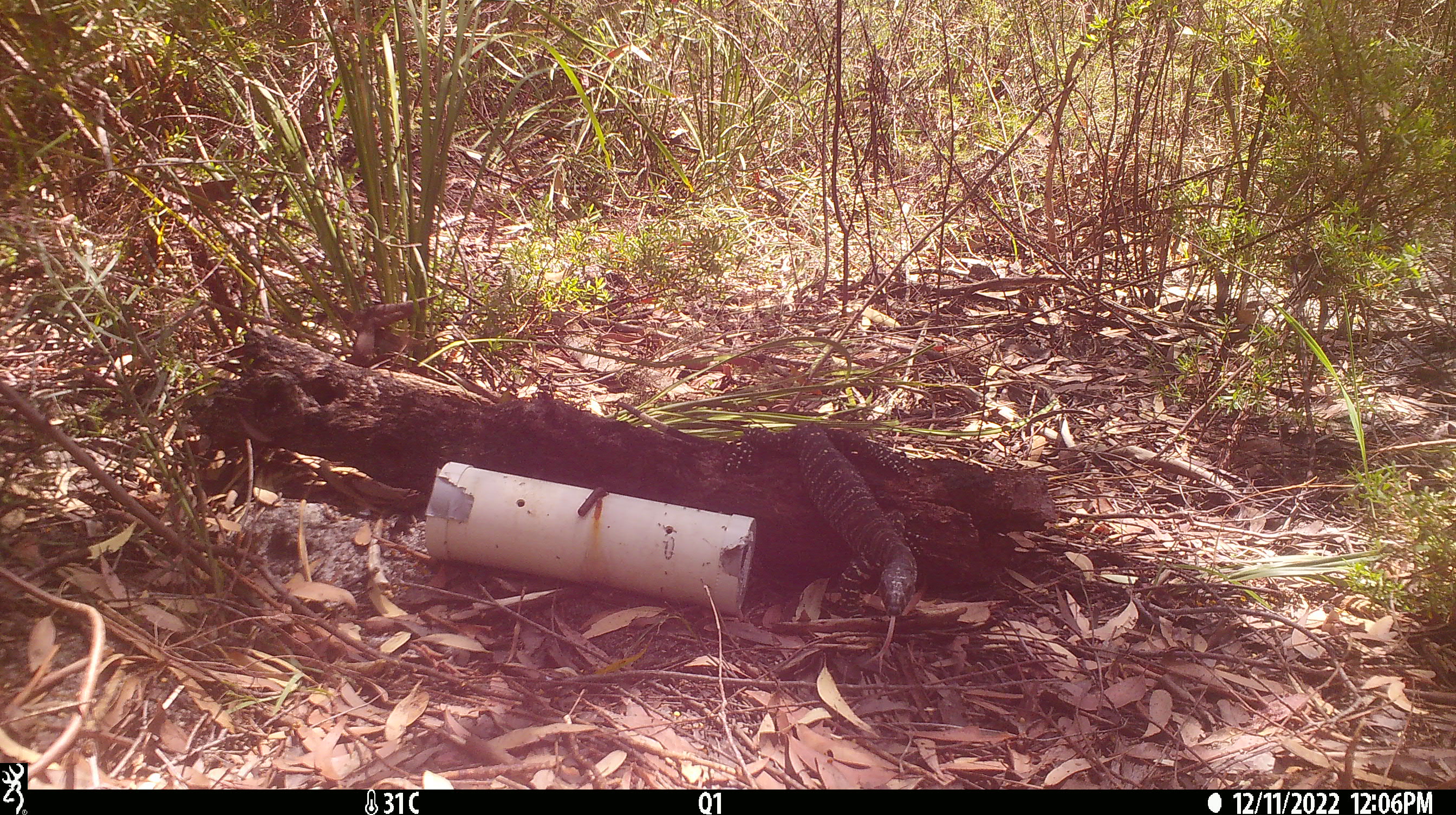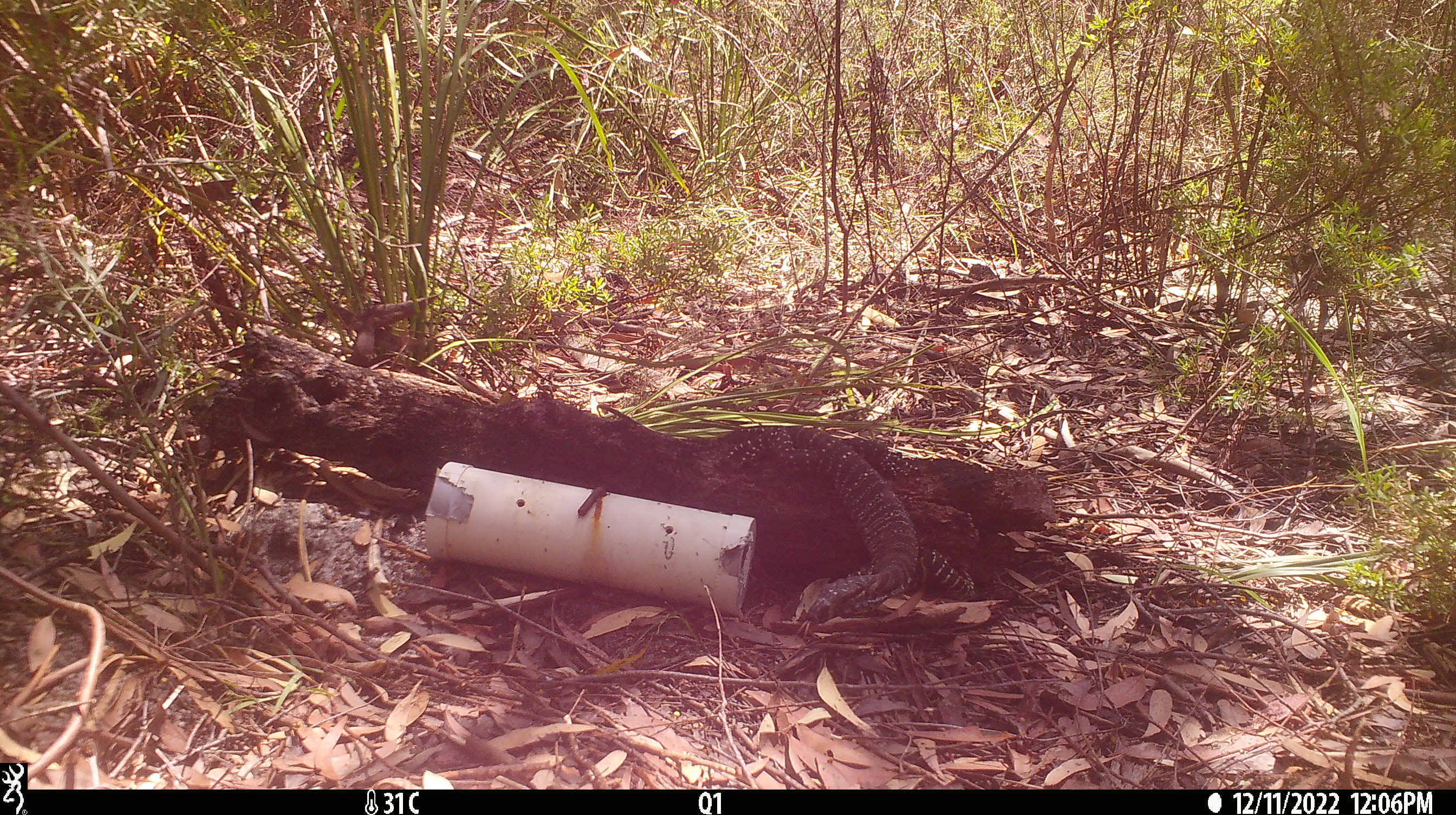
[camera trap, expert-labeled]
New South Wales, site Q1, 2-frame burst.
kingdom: Animalia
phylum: Chordata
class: Reptilia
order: Squamata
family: Varanidae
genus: Varanus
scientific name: Varanus varius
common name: lace monitor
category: goanna